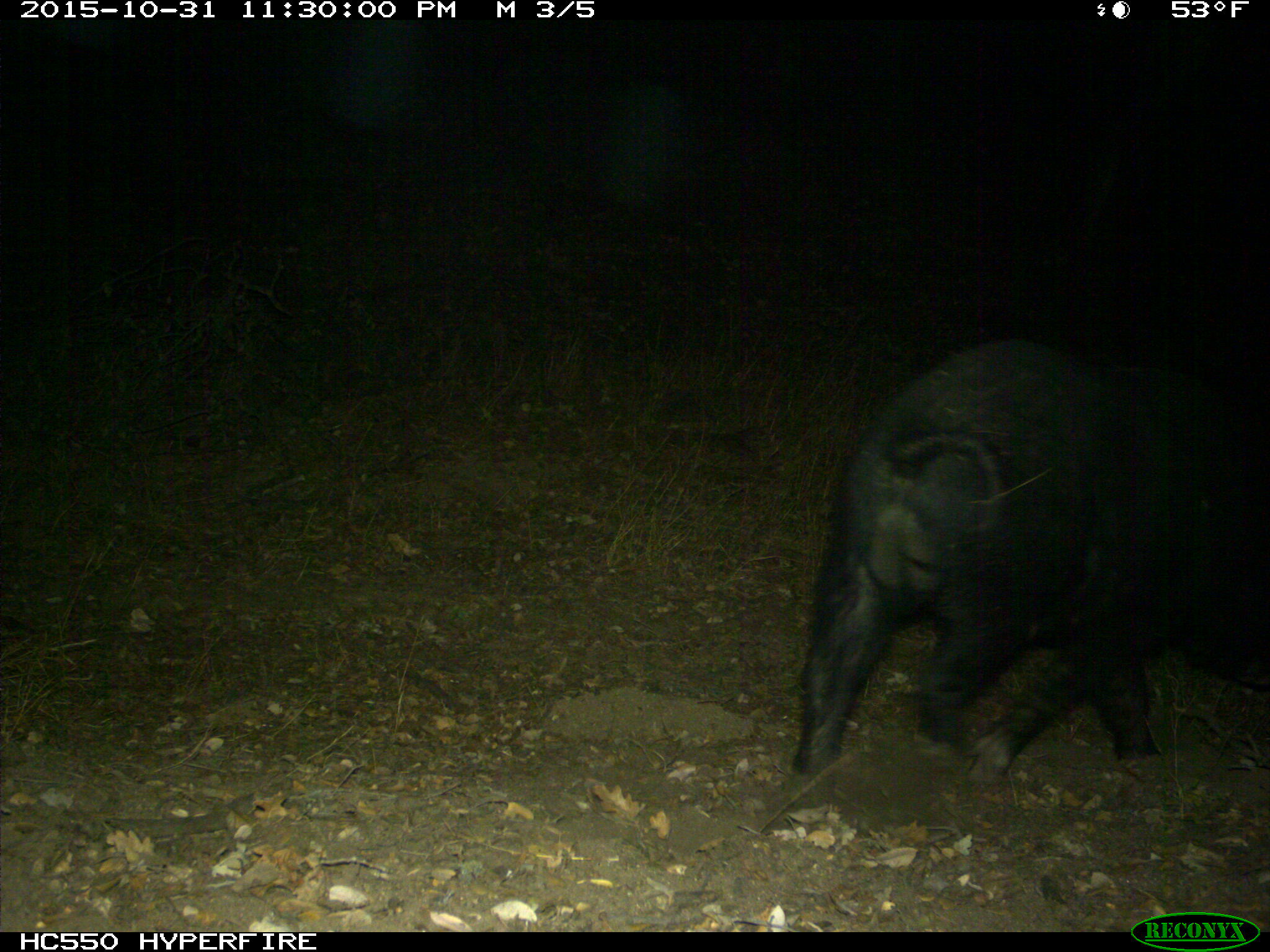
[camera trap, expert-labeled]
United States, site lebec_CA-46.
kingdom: Animalia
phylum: Chordata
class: Mammalia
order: Artiodactyla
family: Suidae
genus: Sus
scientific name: Sus scrofa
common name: wild boar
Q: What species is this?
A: Sus scrofa (wild boar).